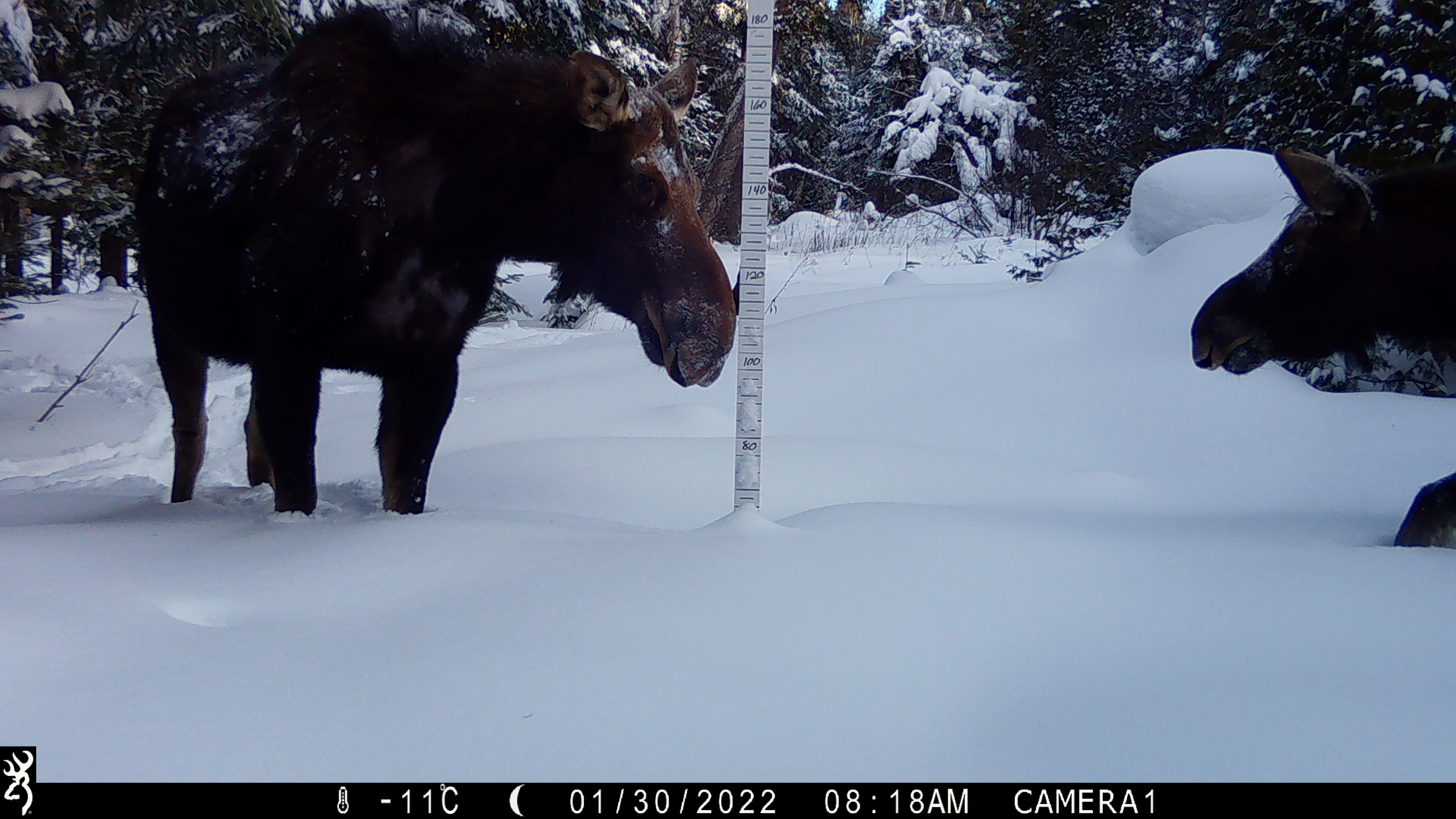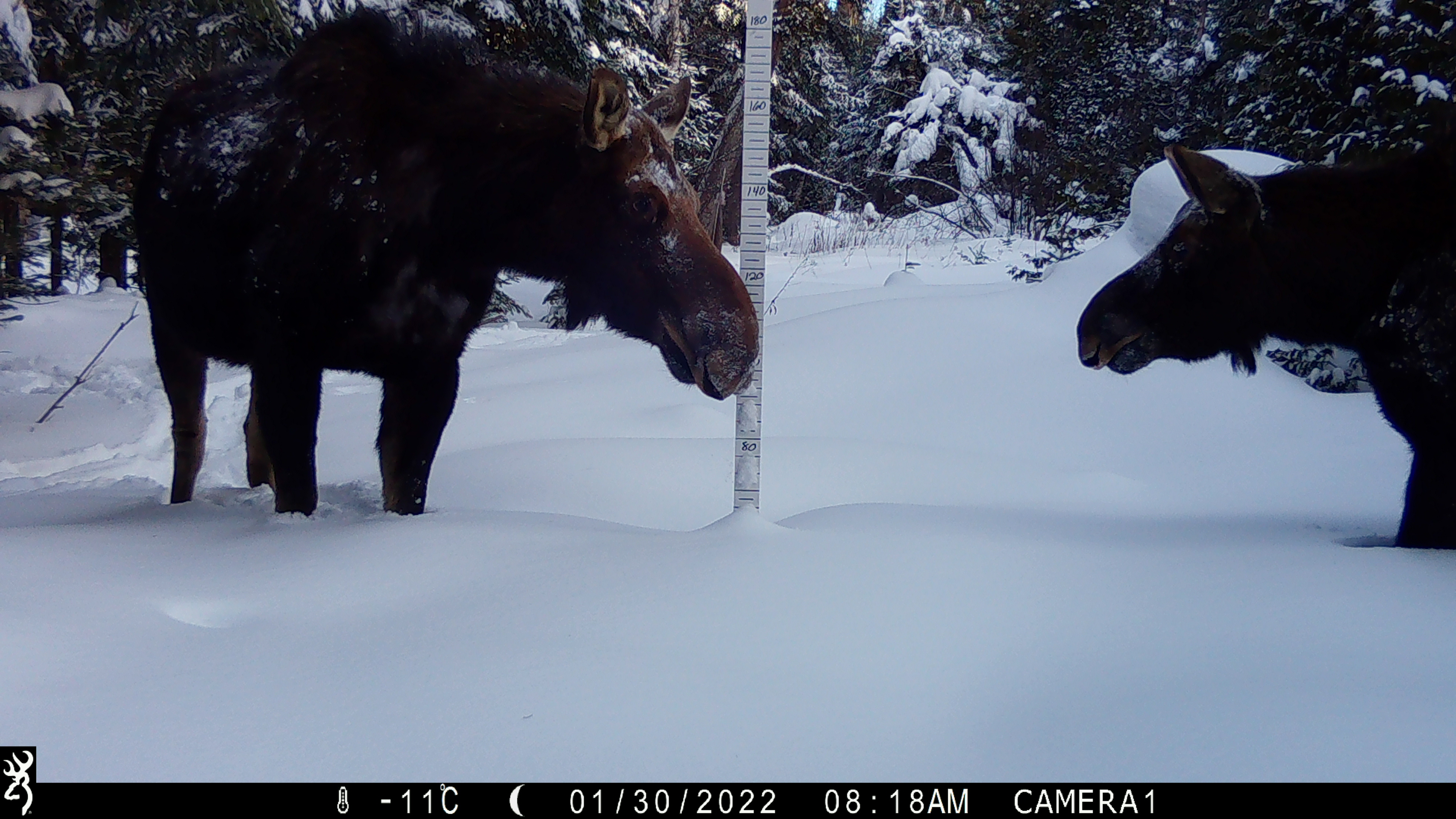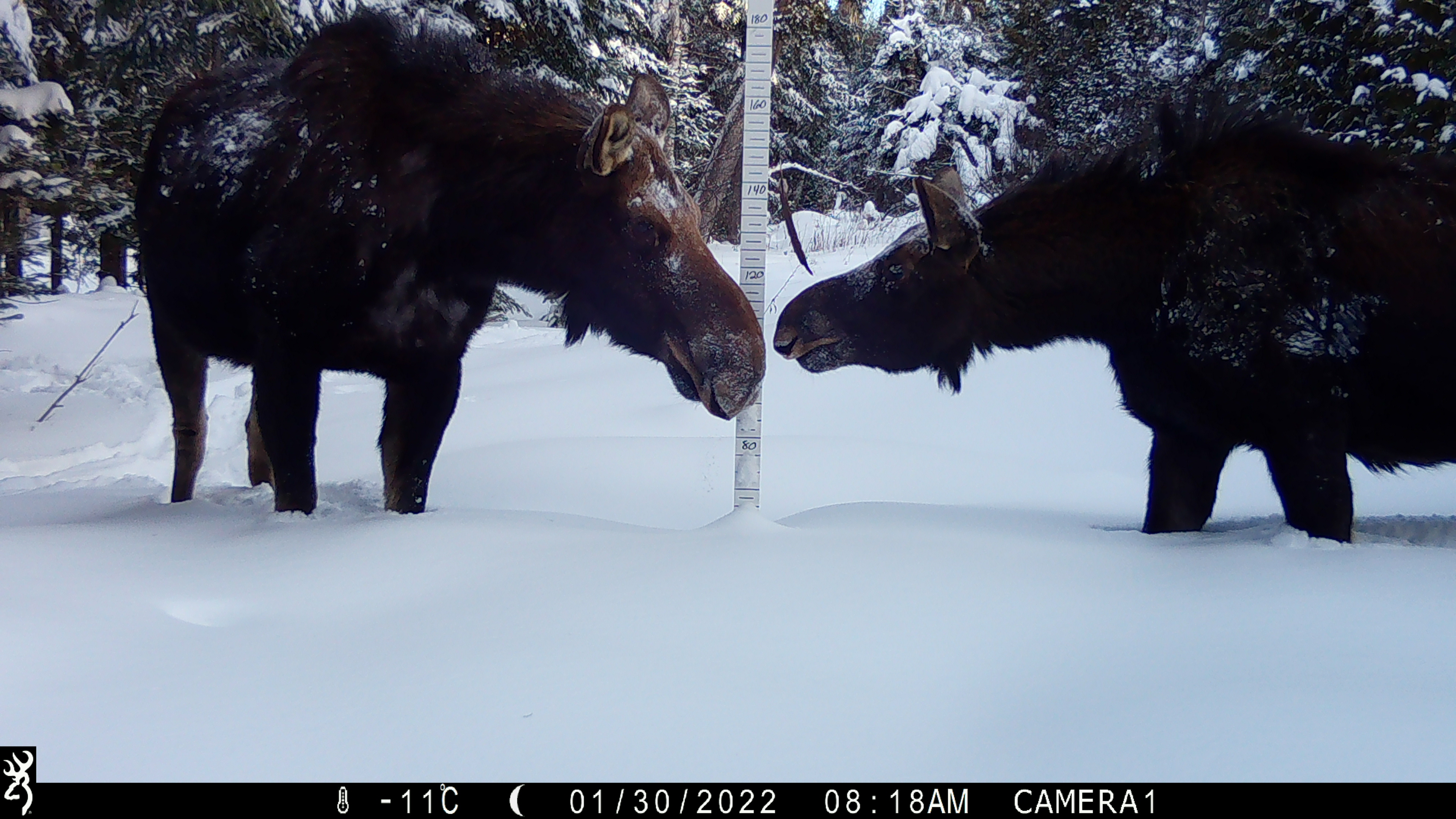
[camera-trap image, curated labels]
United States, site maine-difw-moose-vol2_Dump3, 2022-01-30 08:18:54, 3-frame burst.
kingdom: Animalia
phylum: Chordata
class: Mammalia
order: Artiodactyla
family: Cervidae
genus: Alces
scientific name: Alces alces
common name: moose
Moose (Alces alces).